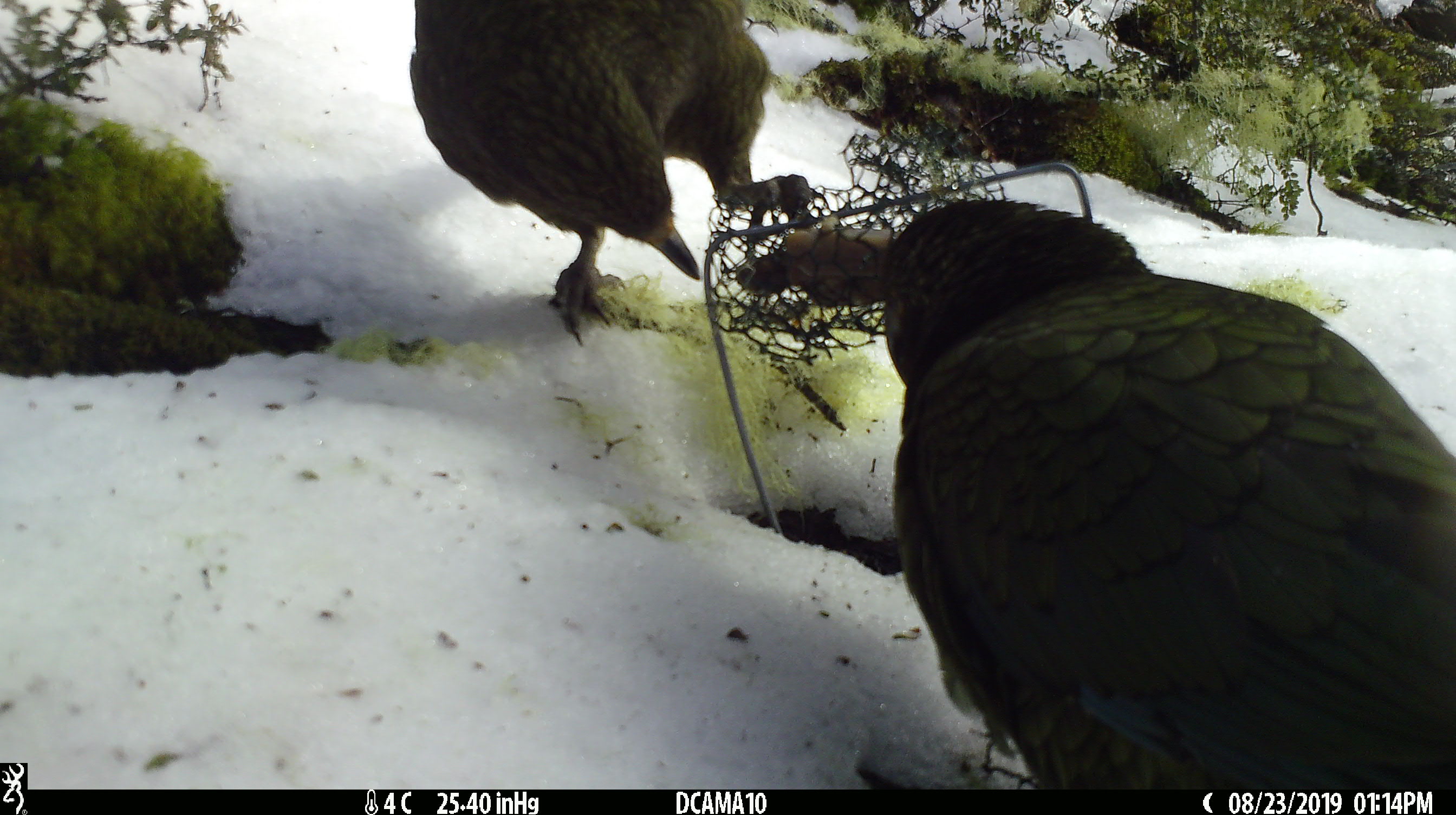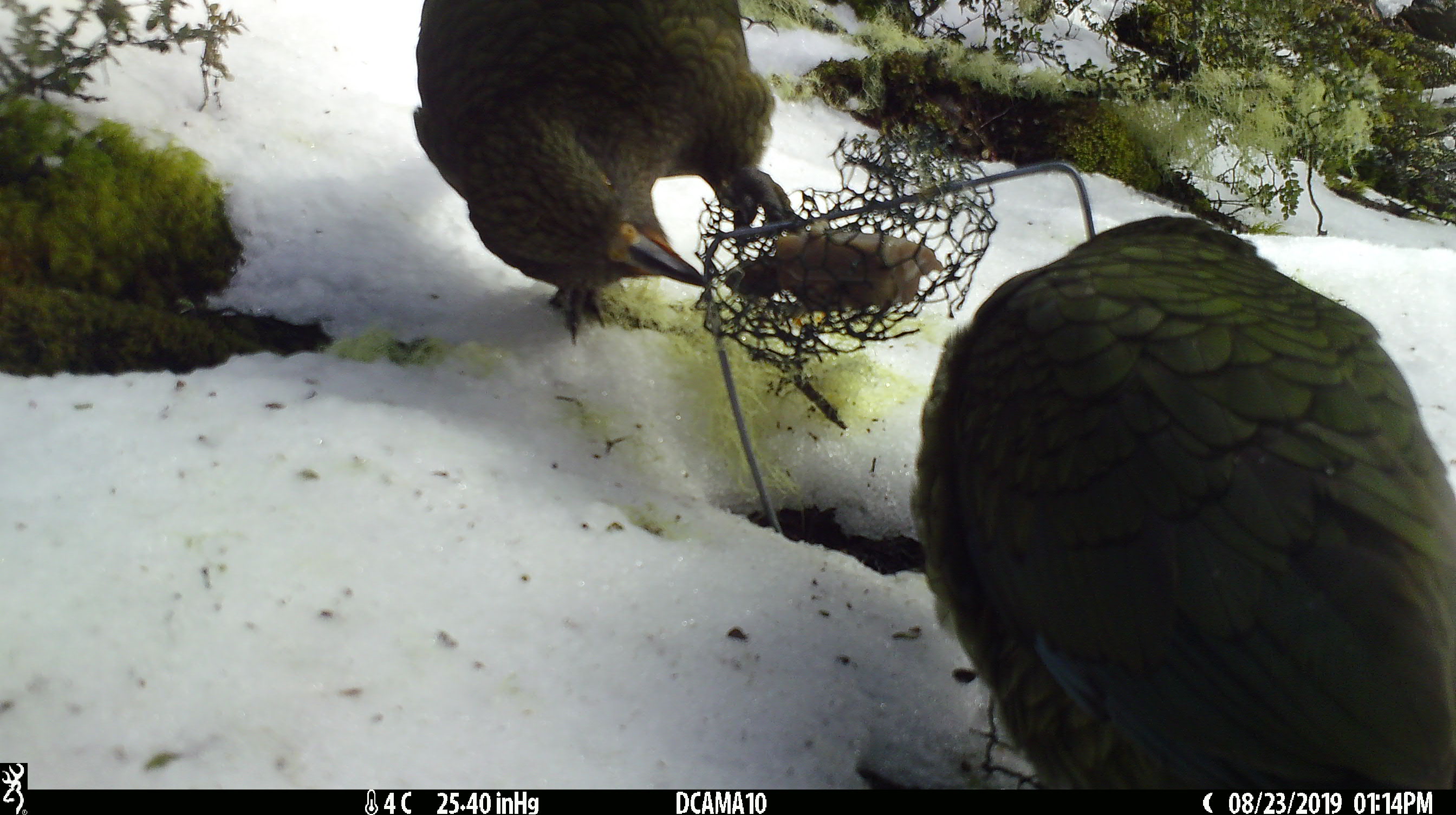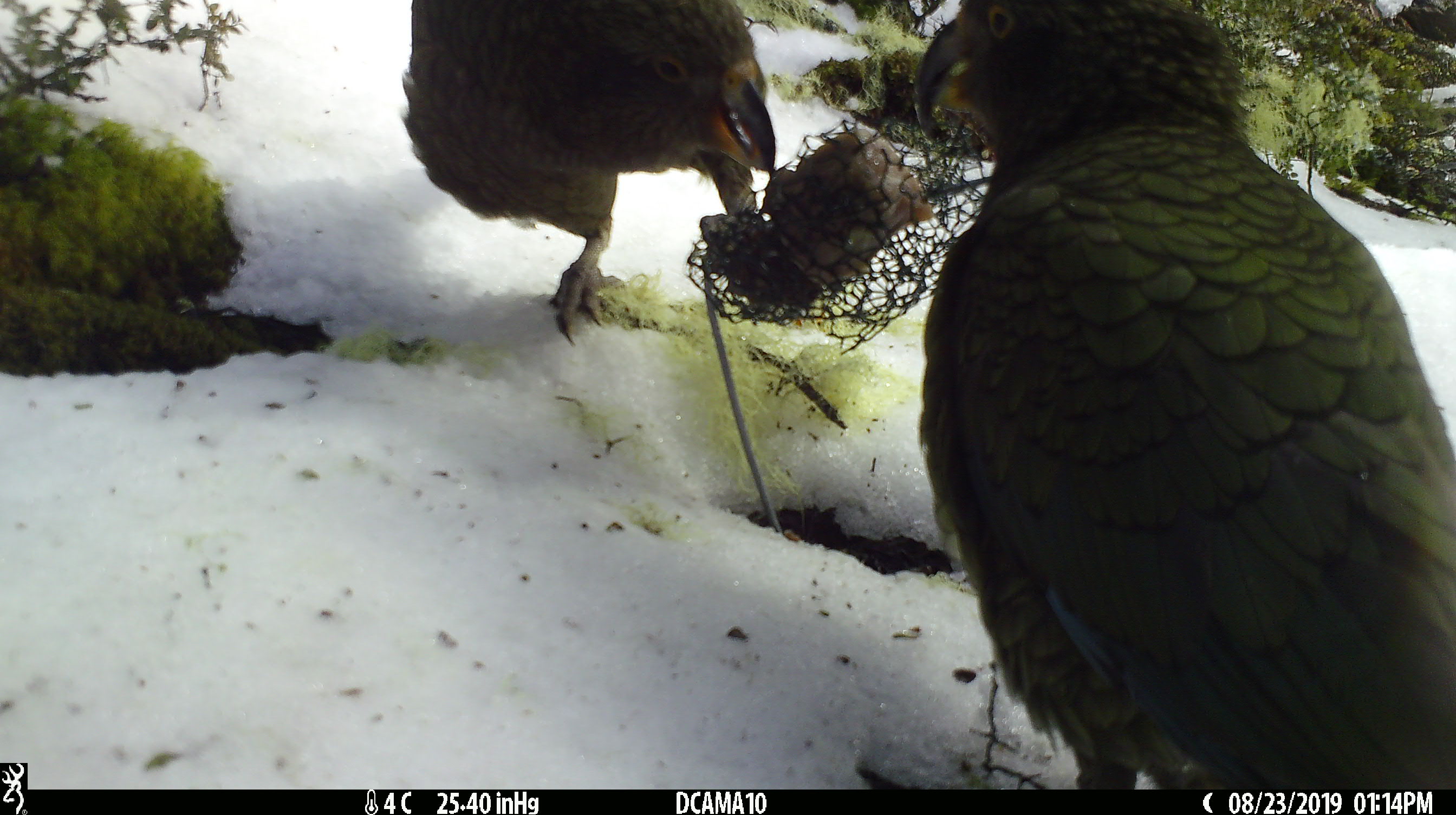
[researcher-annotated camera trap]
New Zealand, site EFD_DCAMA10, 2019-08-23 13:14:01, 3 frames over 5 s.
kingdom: Animalia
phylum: Chordata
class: Aves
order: Psittaciformes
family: Strigopidae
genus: Nestor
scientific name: Nestor notabilis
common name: kea